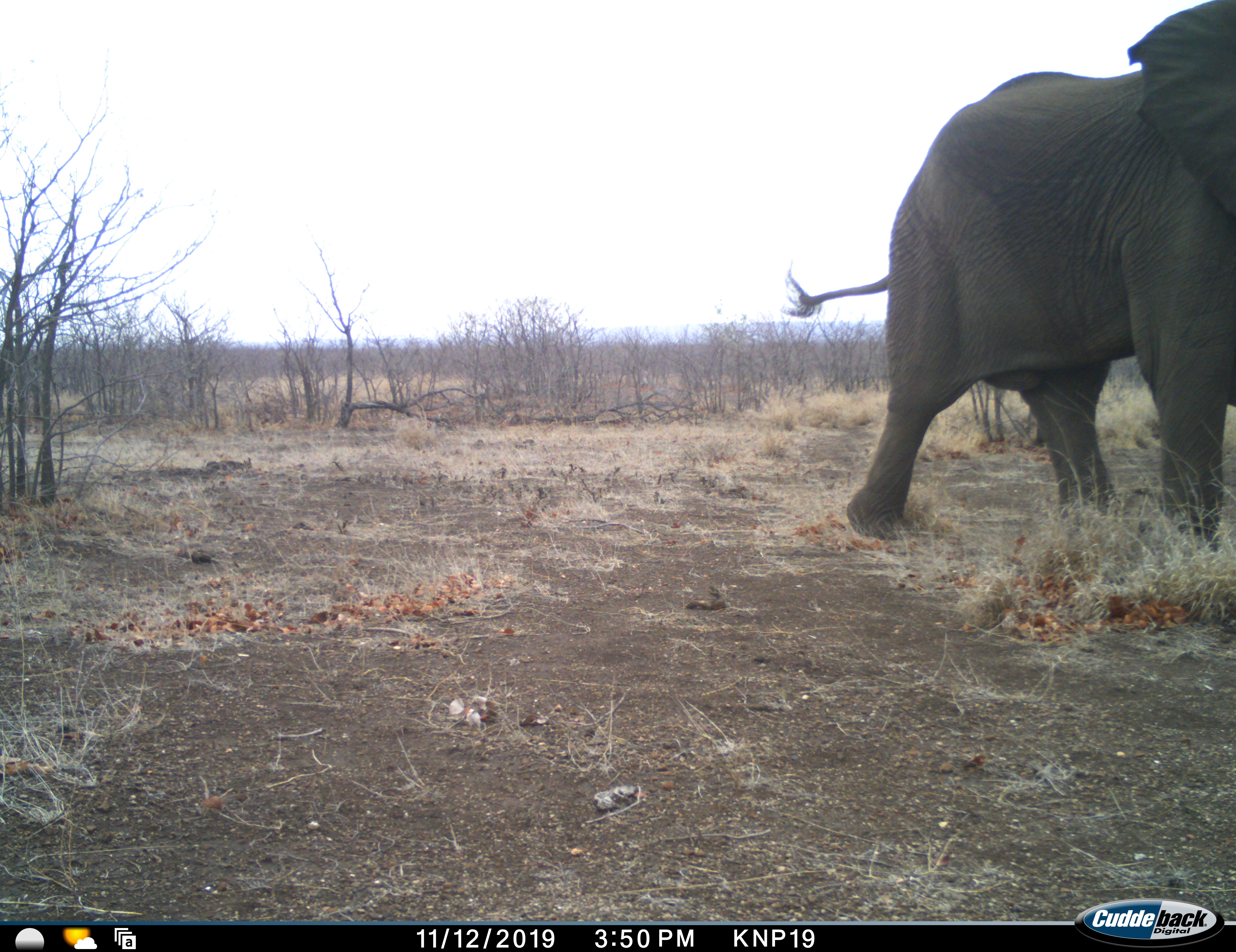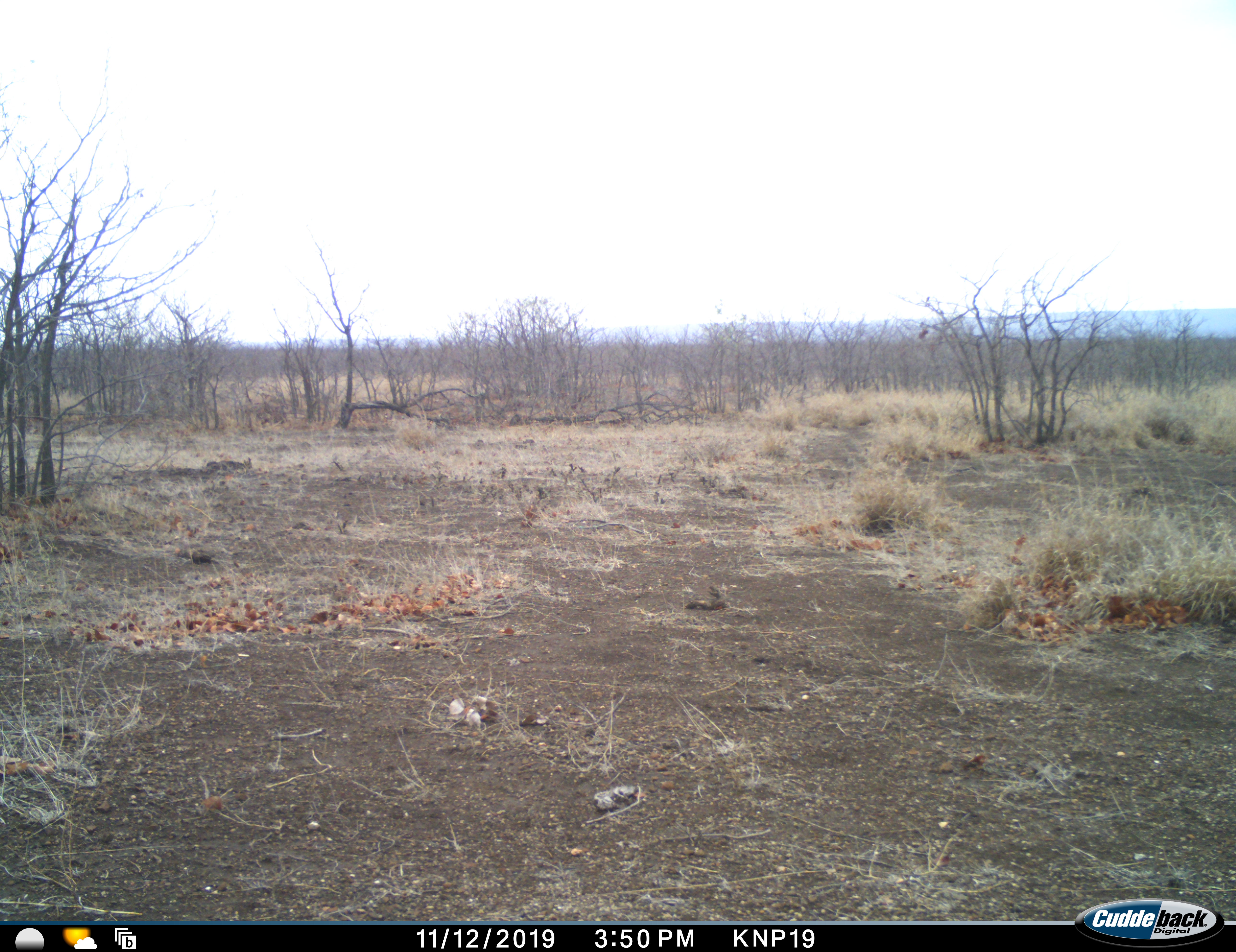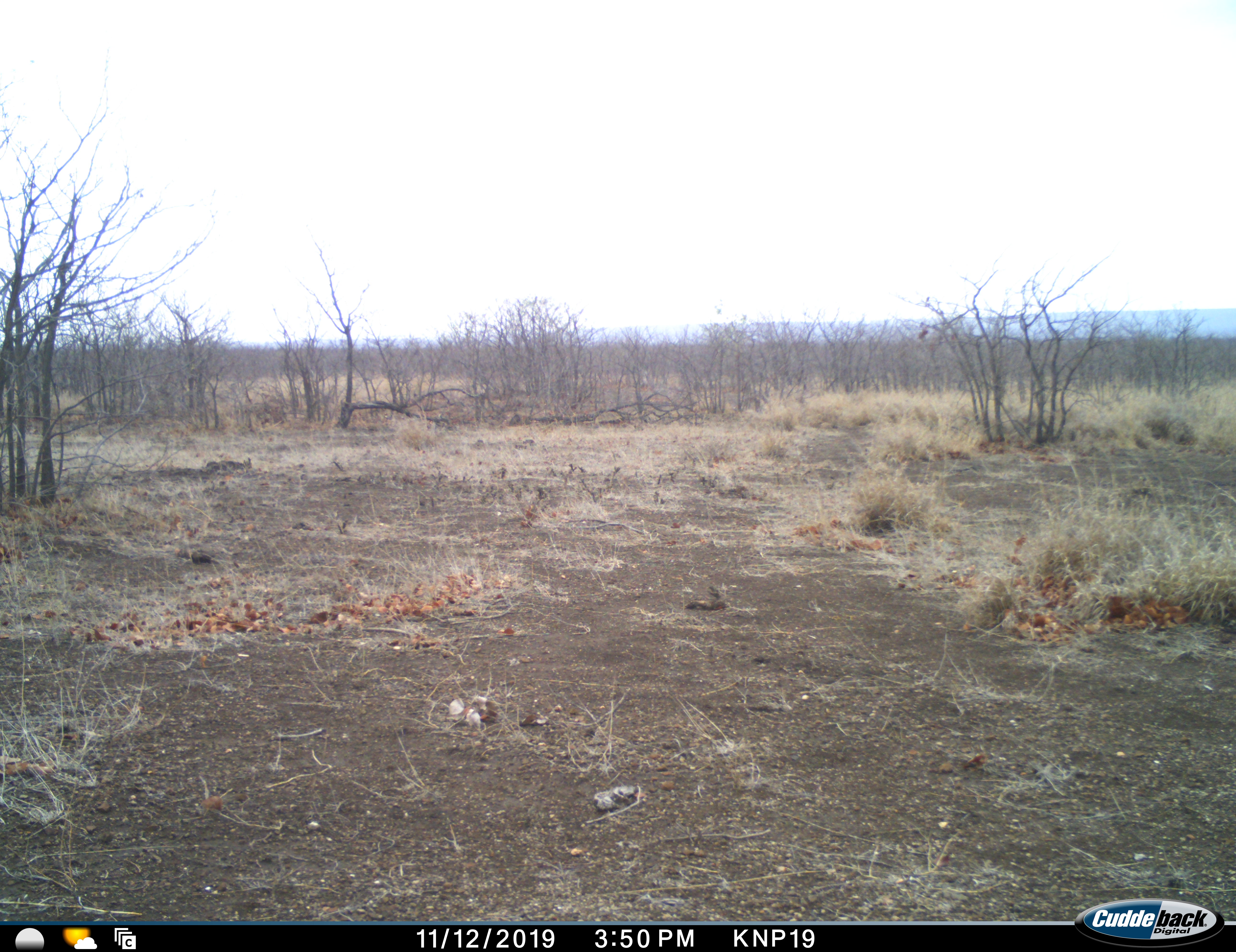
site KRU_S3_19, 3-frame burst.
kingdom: Animalia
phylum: Chordata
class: Mammalia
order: Proboscidea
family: Elephantidae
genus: Loxodonta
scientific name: Loxodonta africana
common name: african bush elephant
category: elephant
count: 1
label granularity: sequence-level